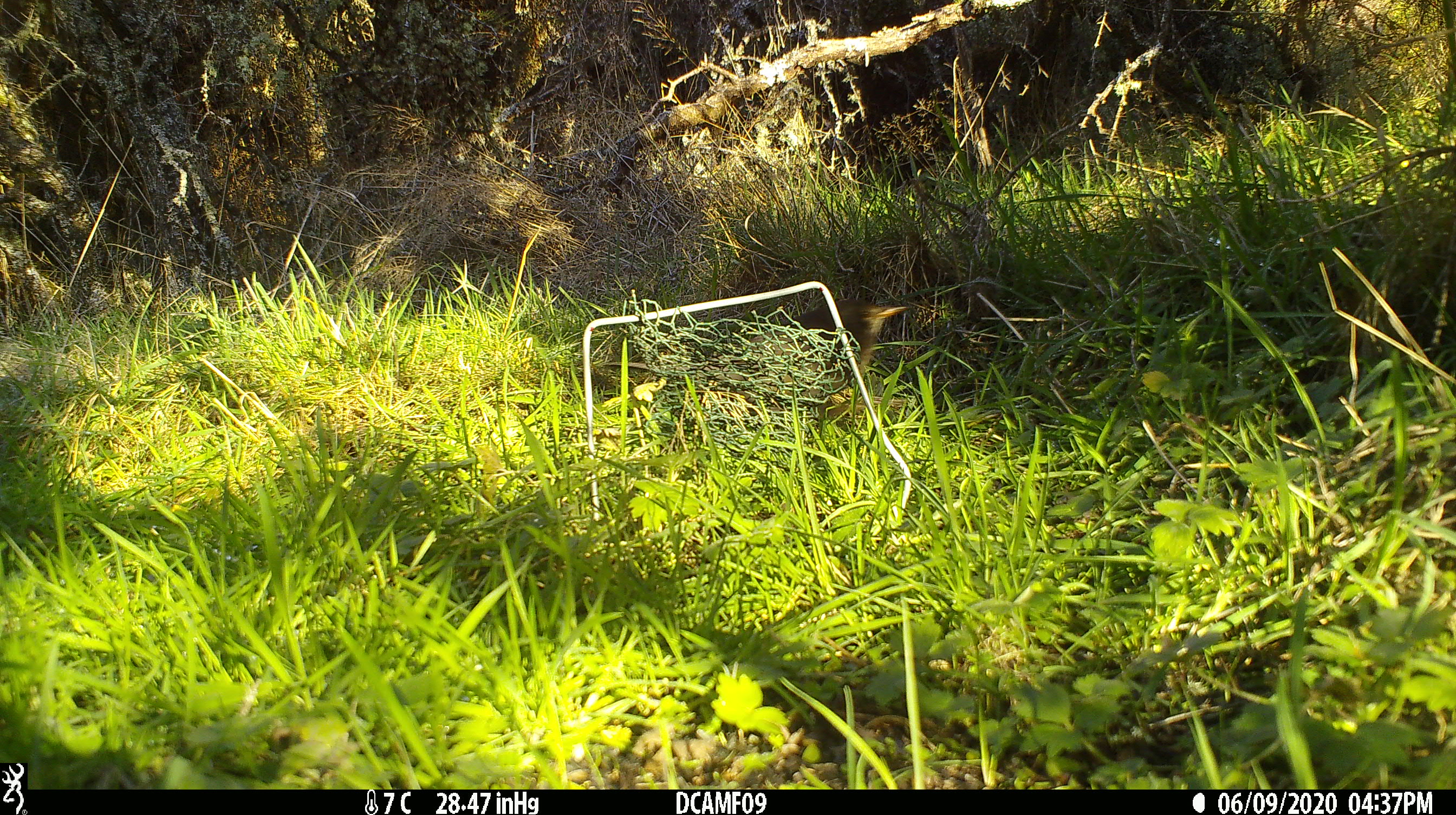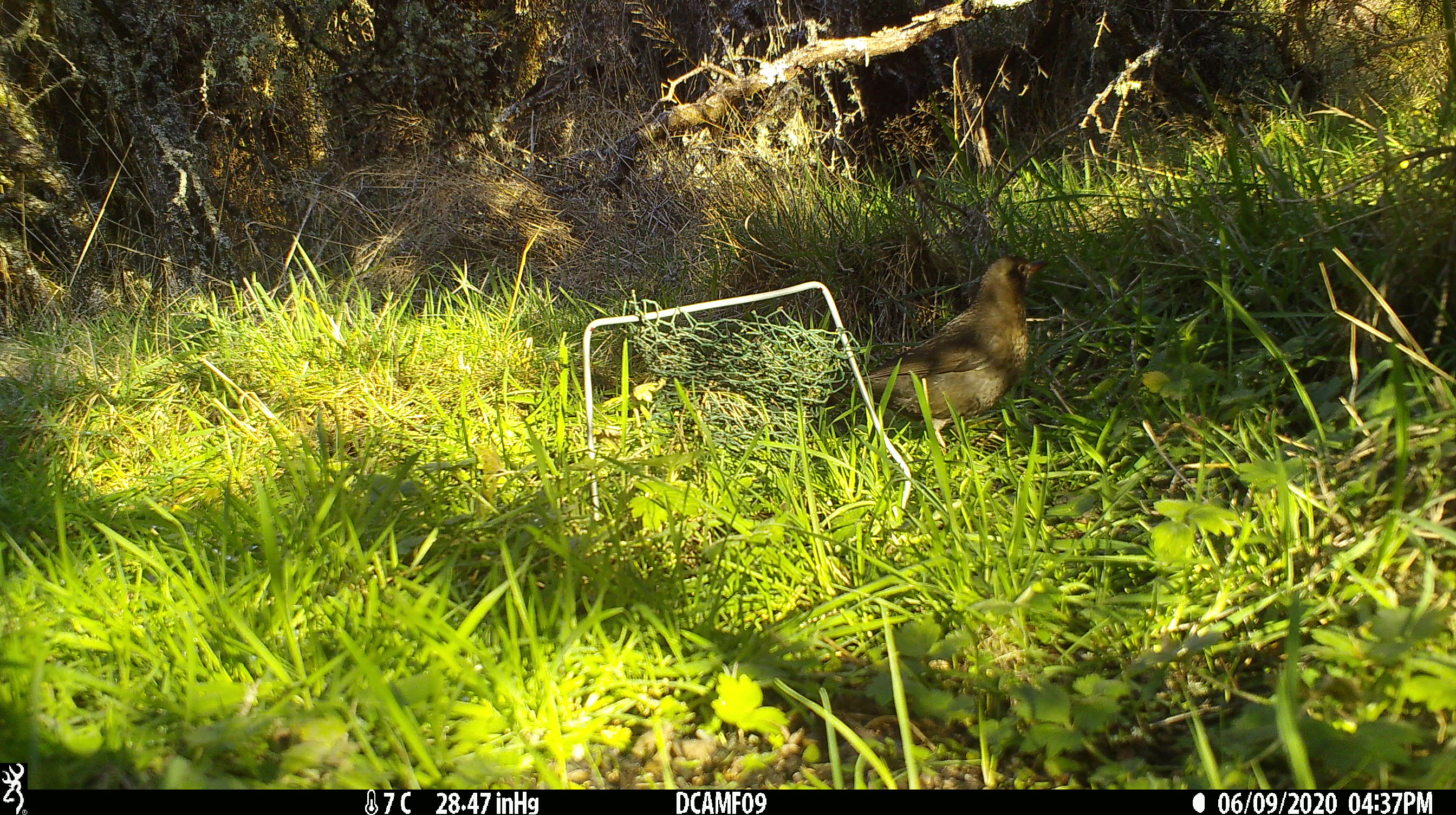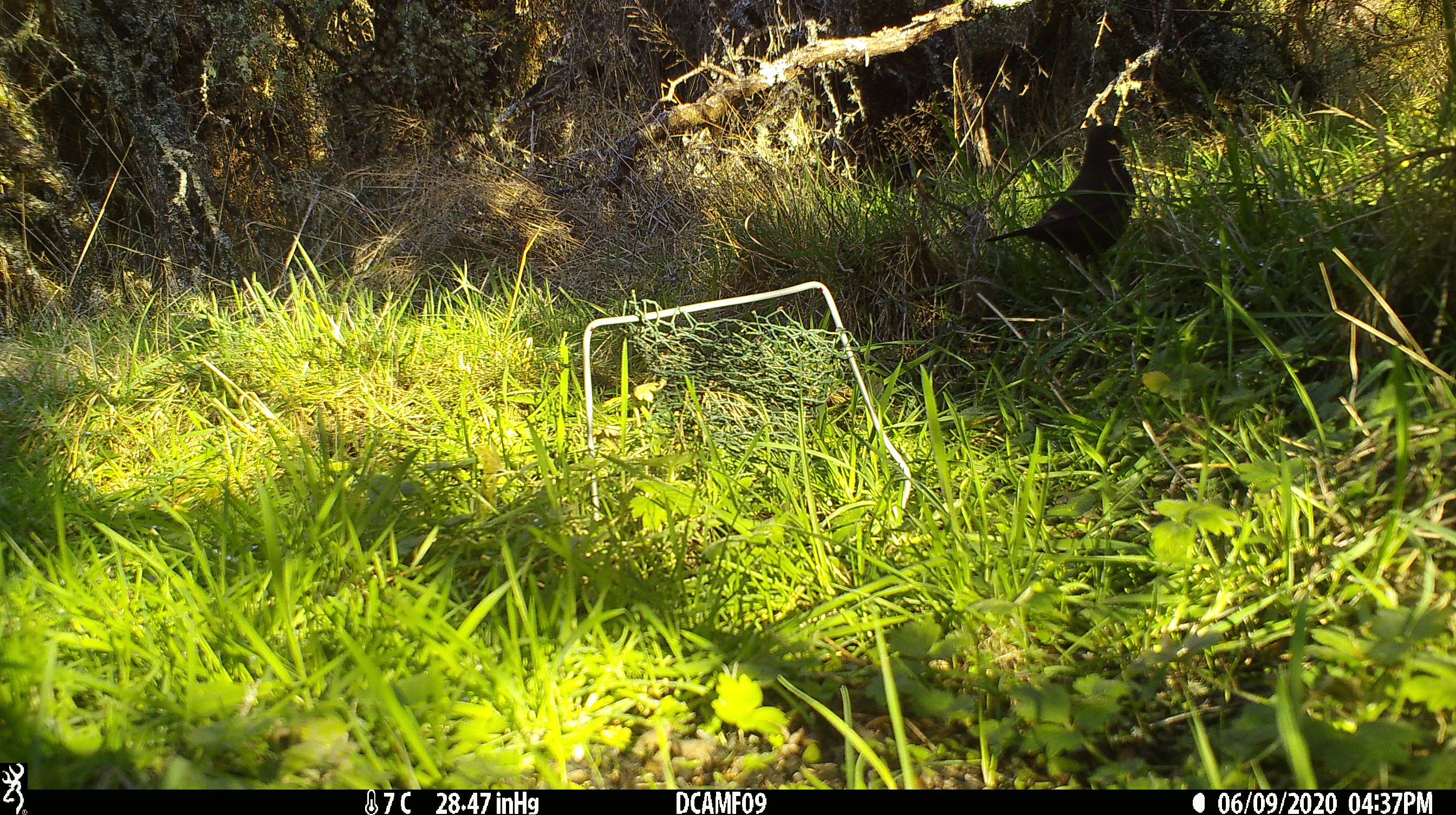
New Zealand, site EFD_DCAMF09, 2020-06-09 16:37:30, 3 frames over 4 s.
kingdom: Animalia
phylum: Chordata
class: Aves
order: Passeriformes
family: Turdidae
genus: Turdus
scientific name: Turdus merula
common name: eurasian blackbird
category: blackbird